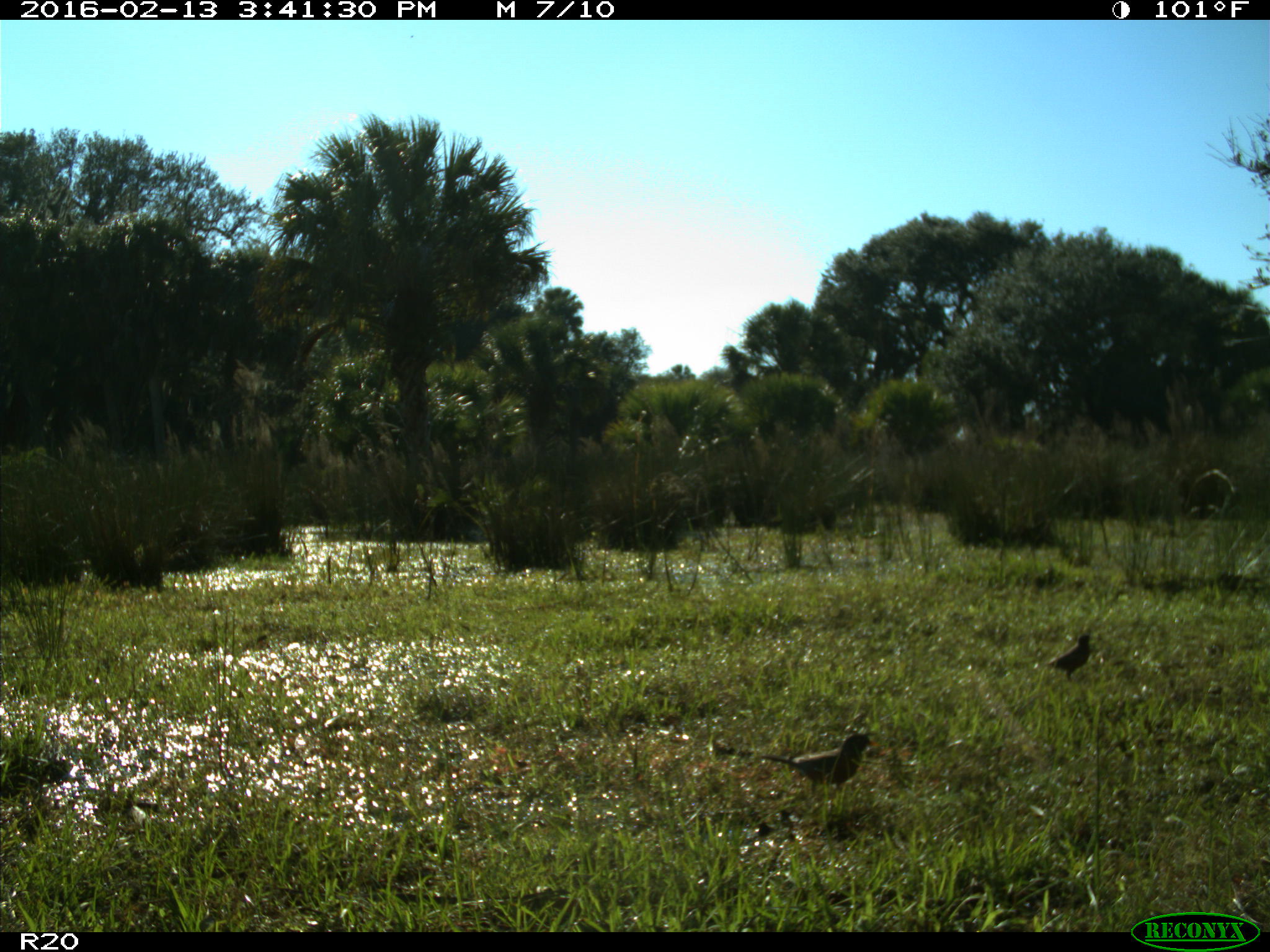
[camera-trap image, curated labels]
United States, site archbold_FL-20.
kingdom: Animalia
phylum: Chordata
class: Aves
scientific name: Aves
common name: birds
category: unidentified bird